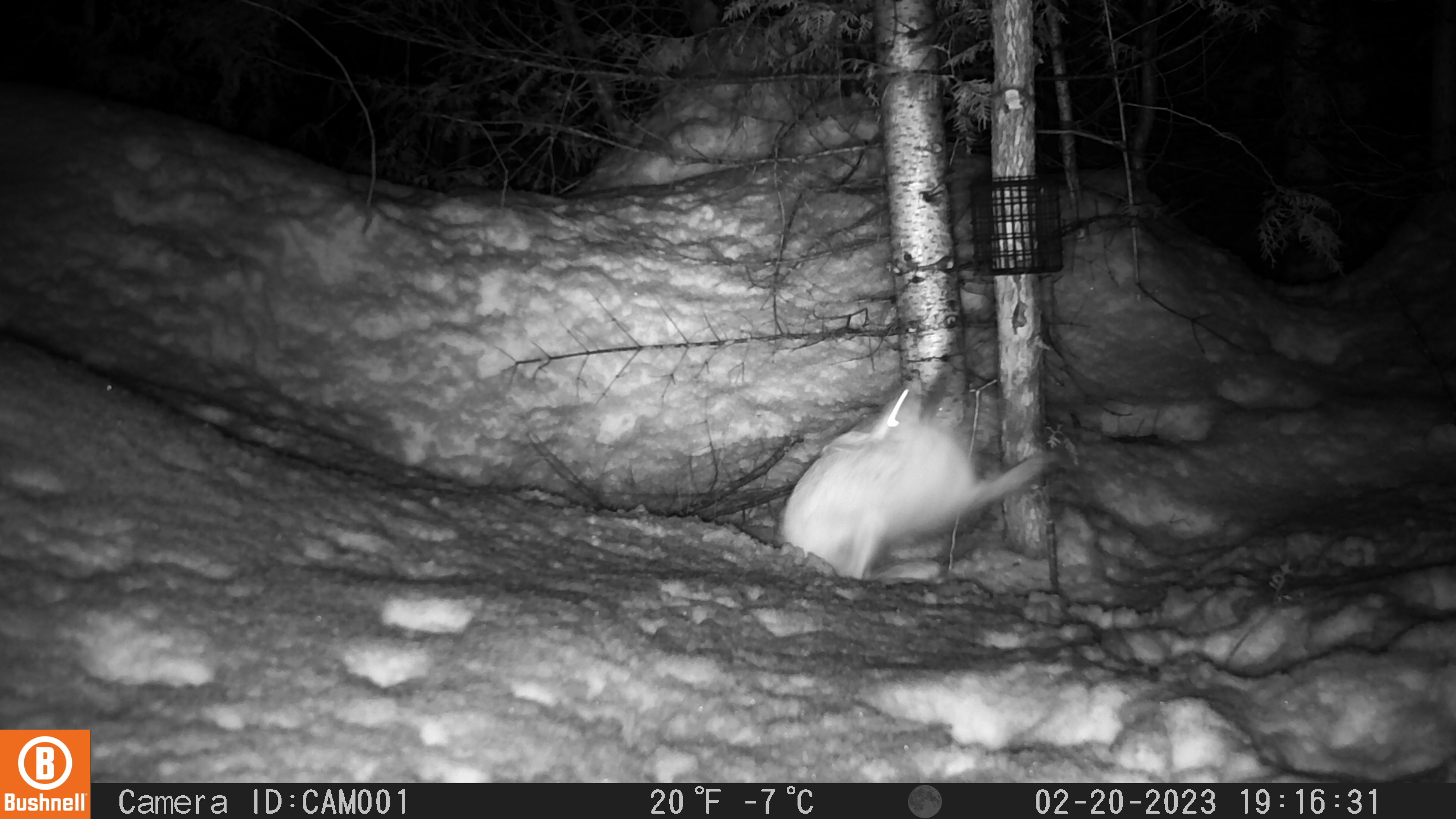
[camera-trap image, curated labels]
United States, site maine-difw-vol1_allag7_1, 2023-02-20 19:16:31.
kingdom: Animalia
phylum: Chordata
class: Mammalia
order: Lagomorpha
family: Leporidae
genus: Lepus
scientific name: Lepus americanus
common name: snowshoe hare